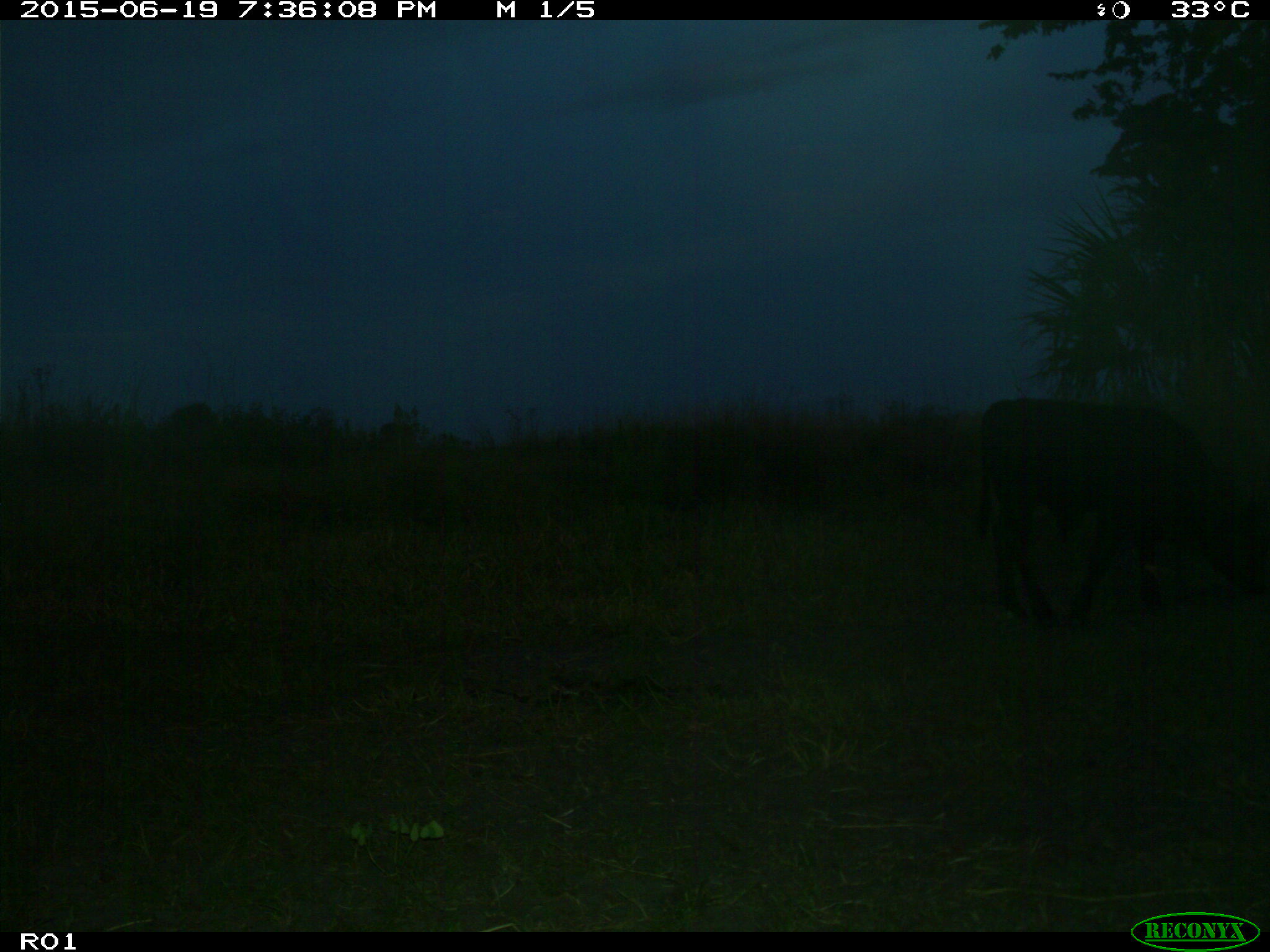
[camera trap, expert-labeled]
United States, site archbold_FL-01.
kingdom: Animalia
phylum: Chordata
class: Mammalia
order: Artiodactyla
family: Bovidae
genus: Bos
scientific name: Bos taurus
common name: domestic cow